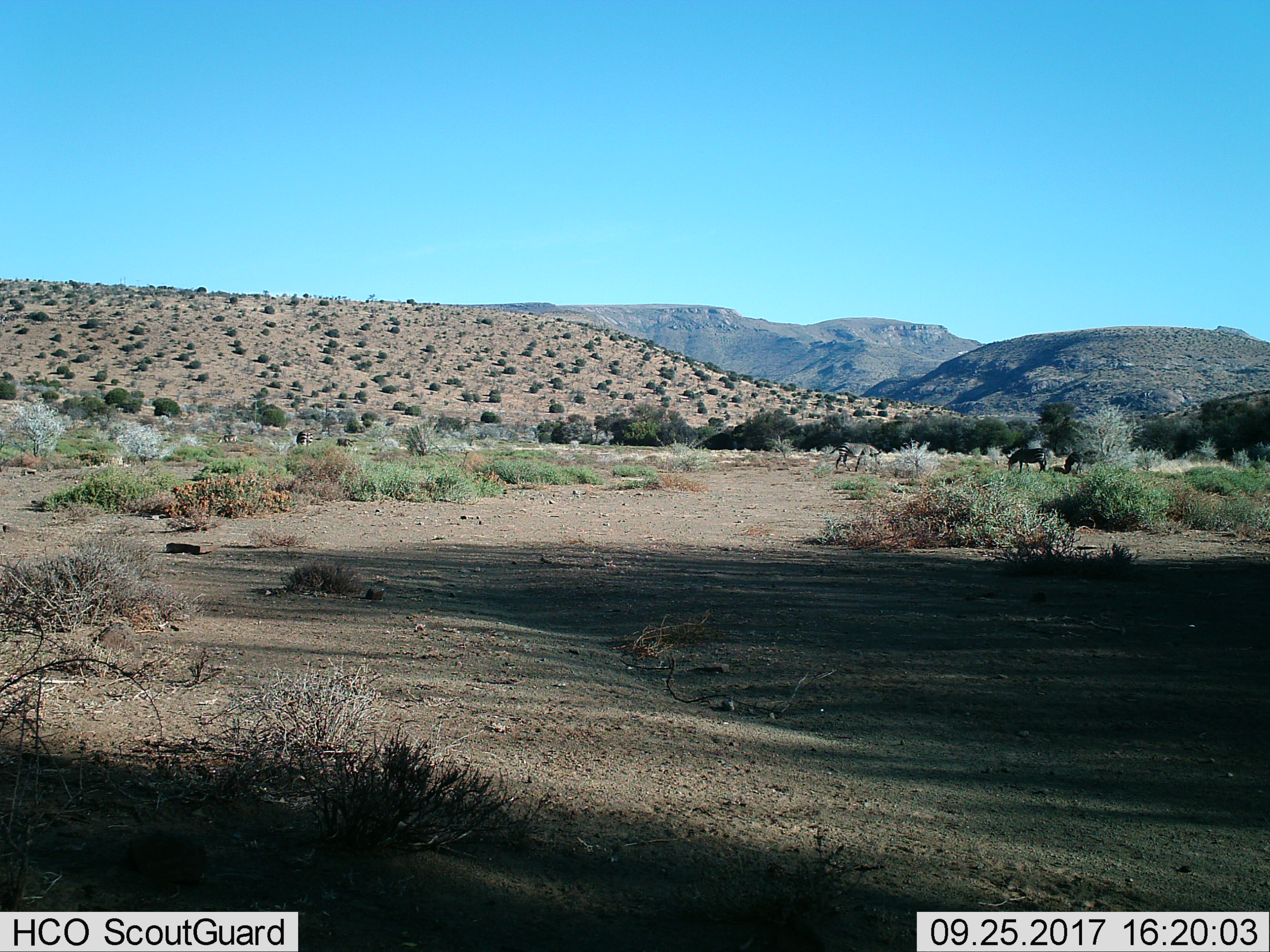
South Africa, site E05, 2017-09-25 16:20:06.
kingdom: Animalia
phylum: Chordata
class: Mammalia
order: Perissodactyla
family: Equidae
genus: Equus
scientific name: Equus zebra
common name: mountain zebra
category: zebramountain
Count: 5.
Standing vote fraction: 50%.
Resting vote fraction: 0%.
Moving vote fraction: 17%.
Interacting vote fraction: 0%.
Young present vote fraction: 0%.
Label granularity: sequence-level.